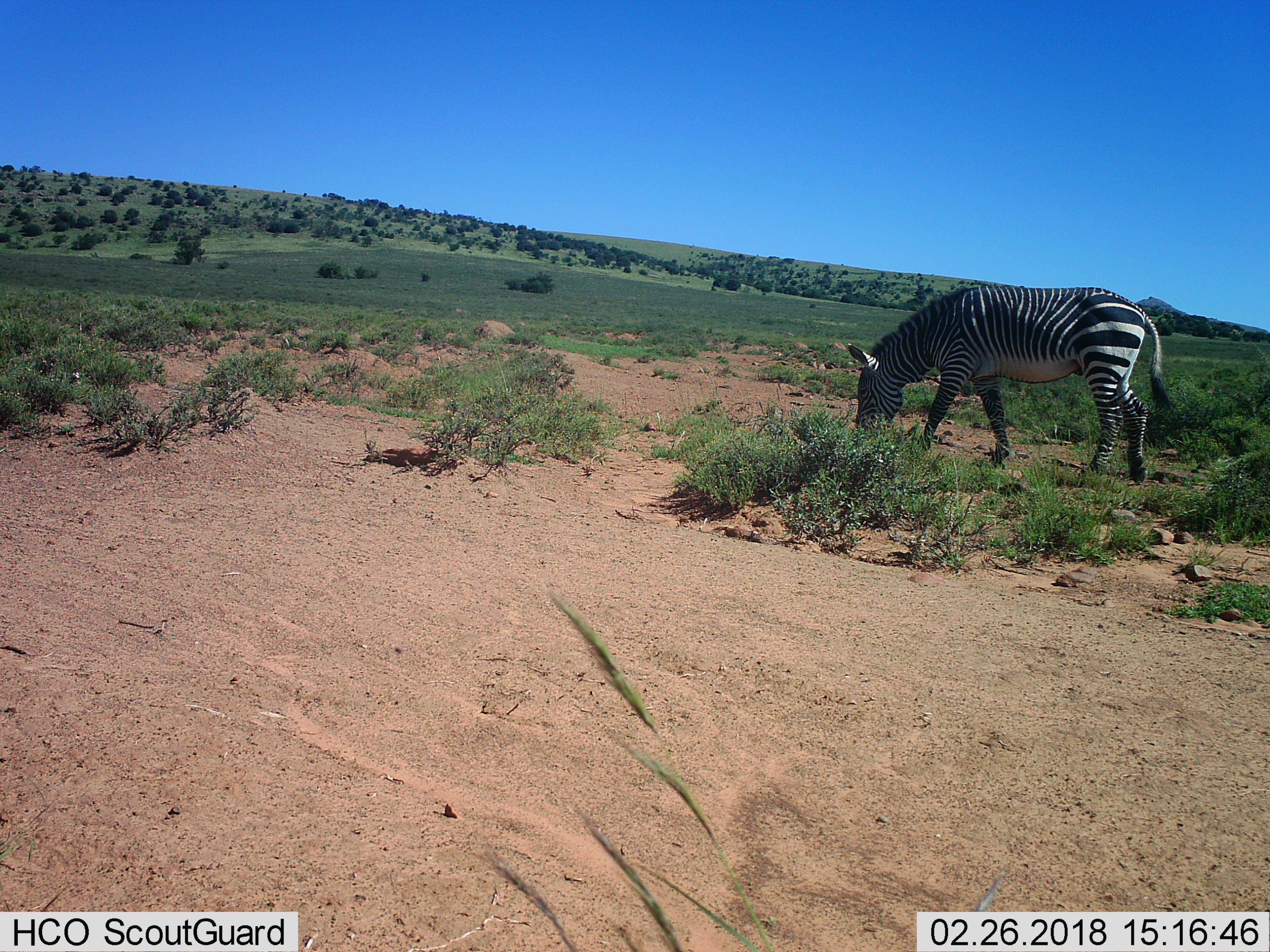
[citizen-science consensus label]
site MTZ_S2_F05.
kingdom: Animalia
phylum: Chordata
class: Mammalia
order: Perissodactyla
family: Equidae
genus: Equus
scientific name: Equus zebra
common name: mountain zebra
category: zebramountain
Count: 1.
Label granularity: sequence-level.